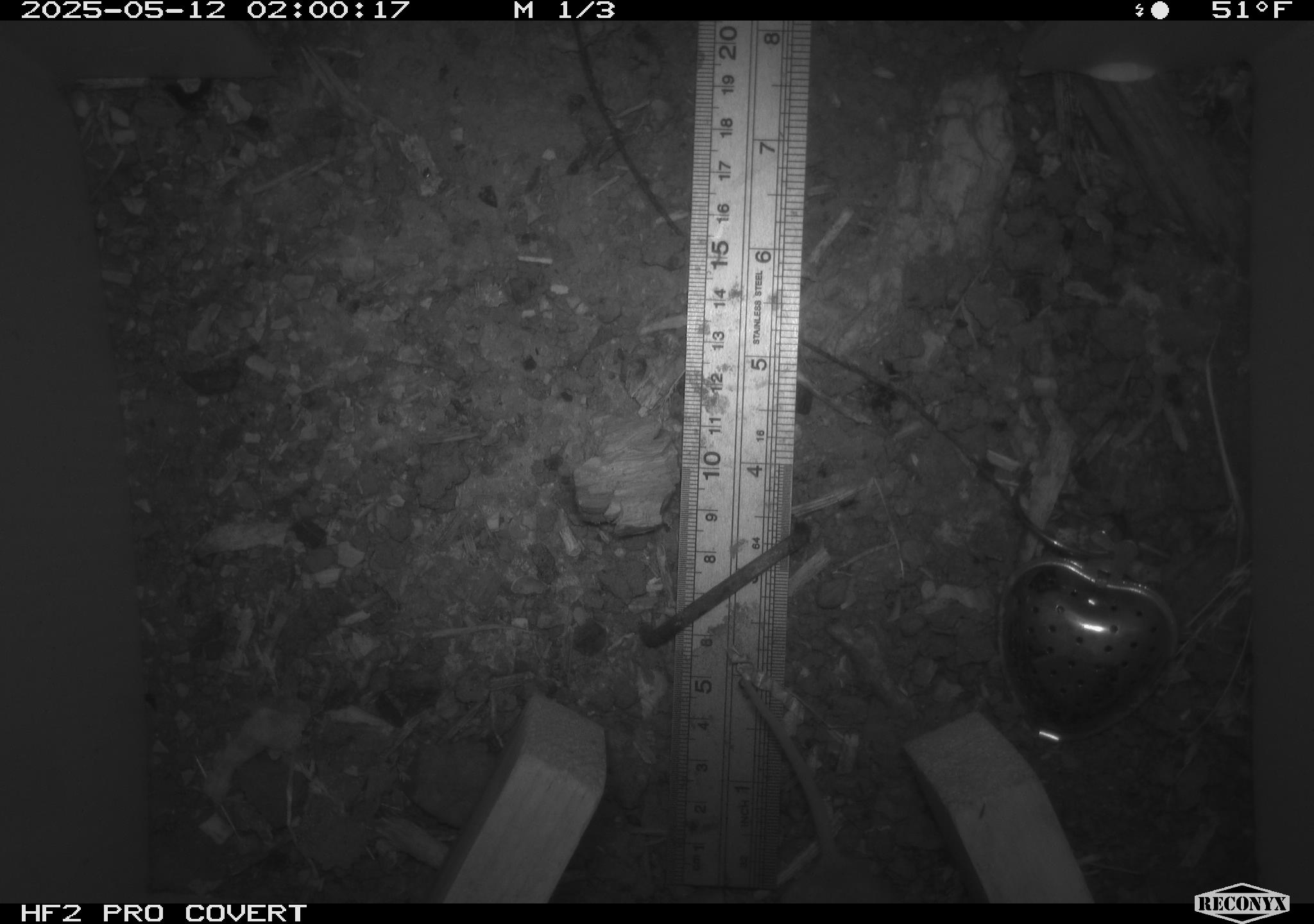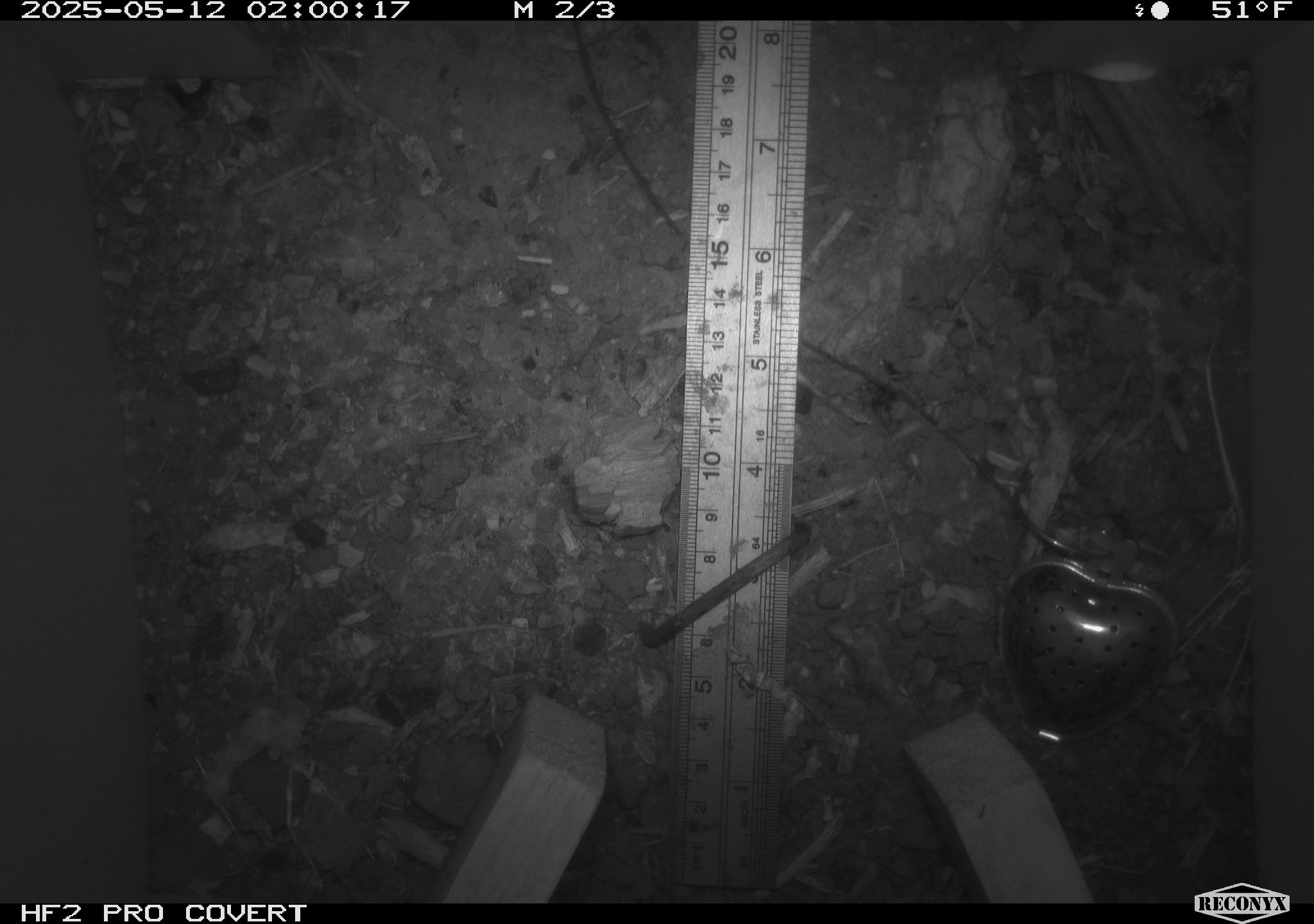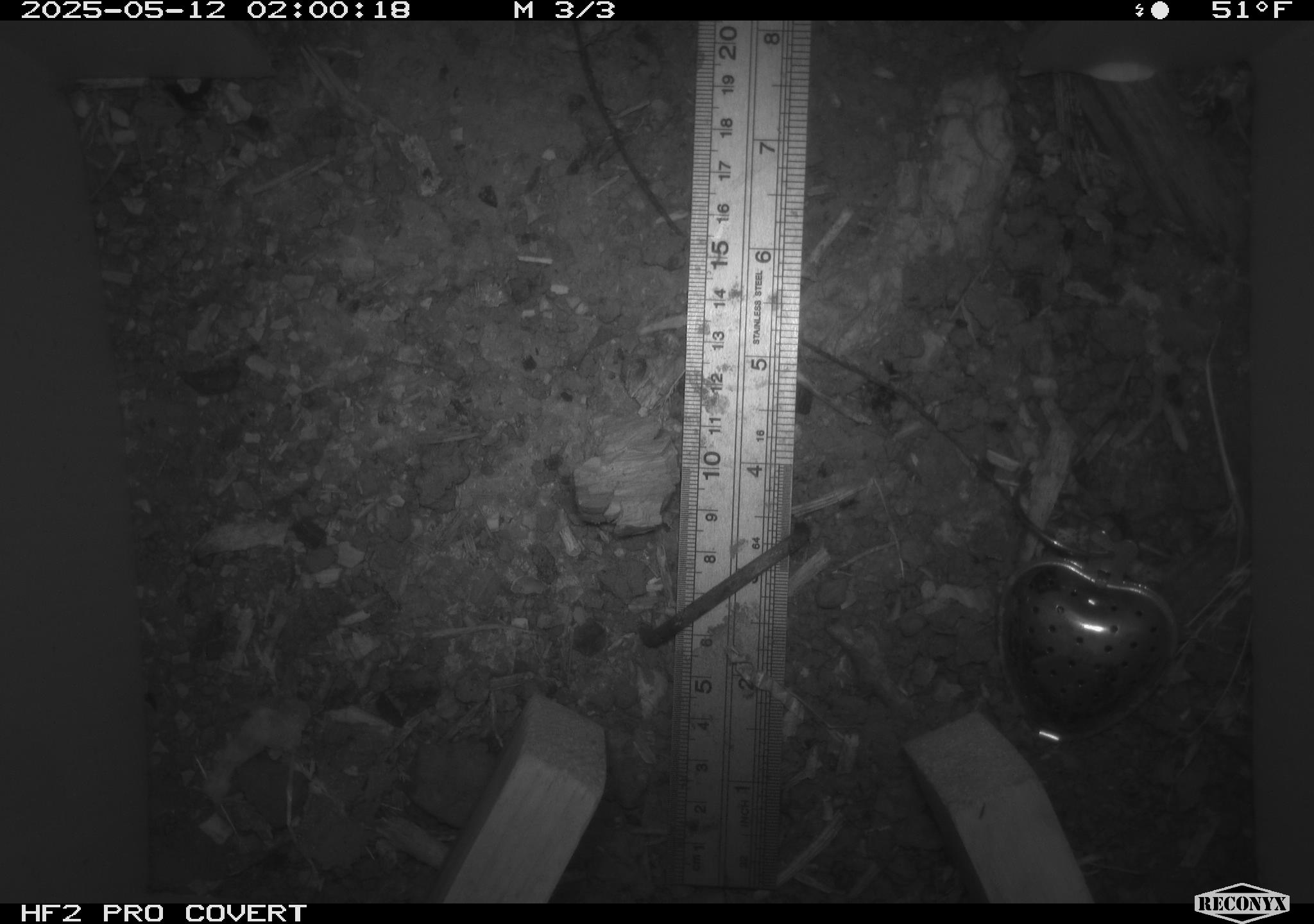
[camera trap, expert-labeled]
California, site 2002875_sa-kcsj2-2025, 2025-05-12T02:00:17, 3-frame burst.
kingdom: Animalia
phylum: Chordata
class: Mammalia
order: Rodentia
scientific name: Rodentia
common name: rodent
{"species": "rodent (Rodentia)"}